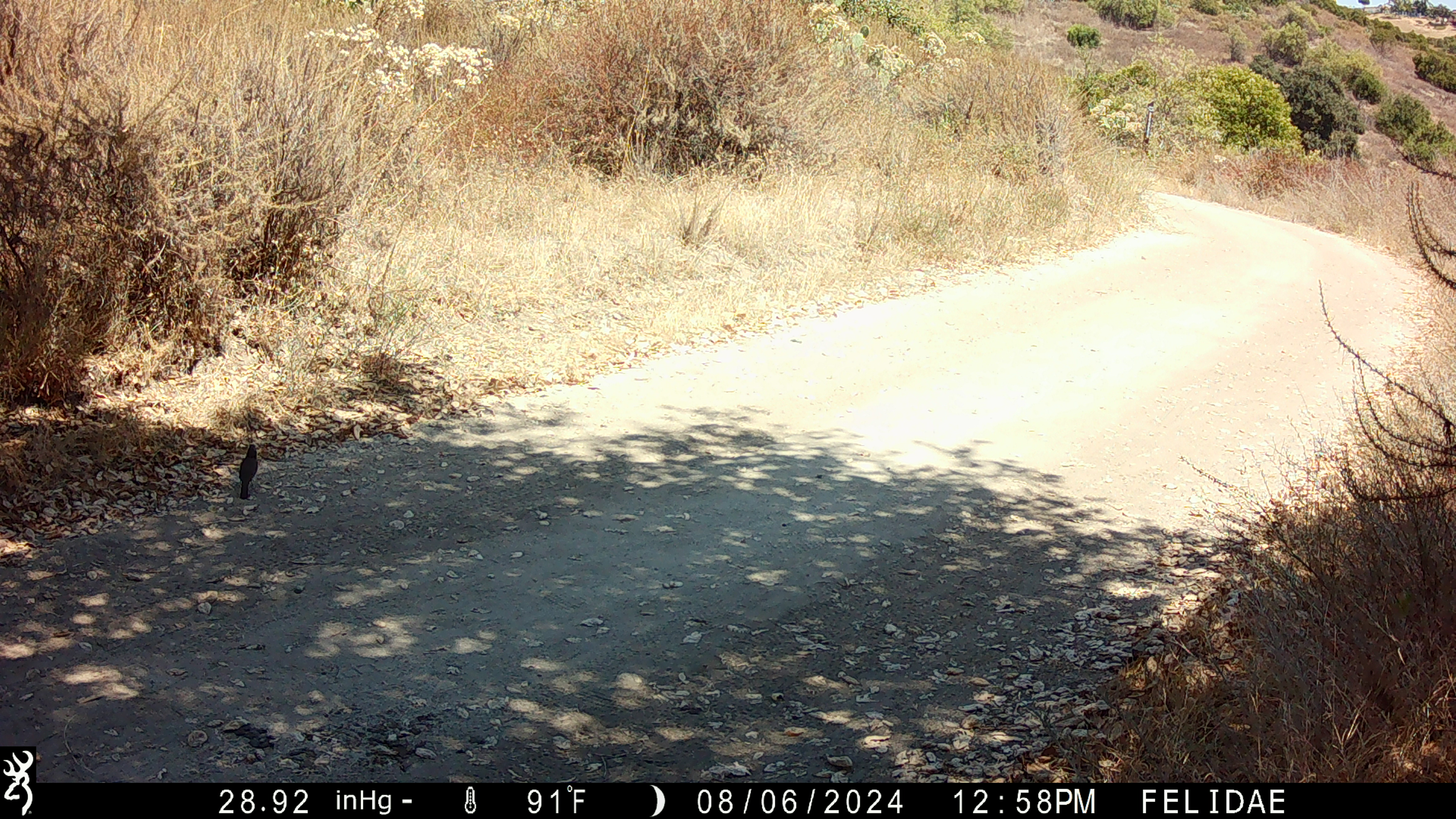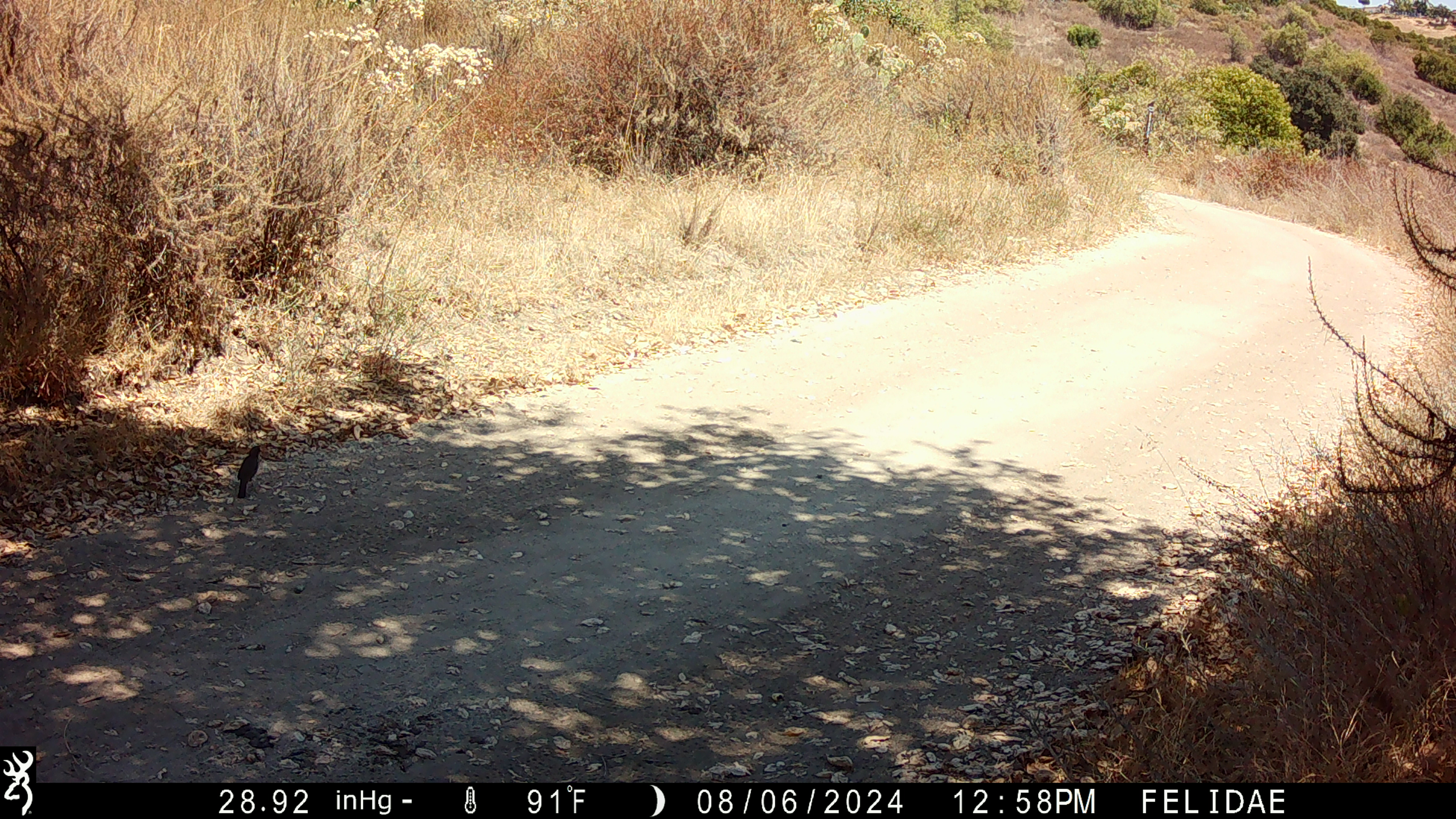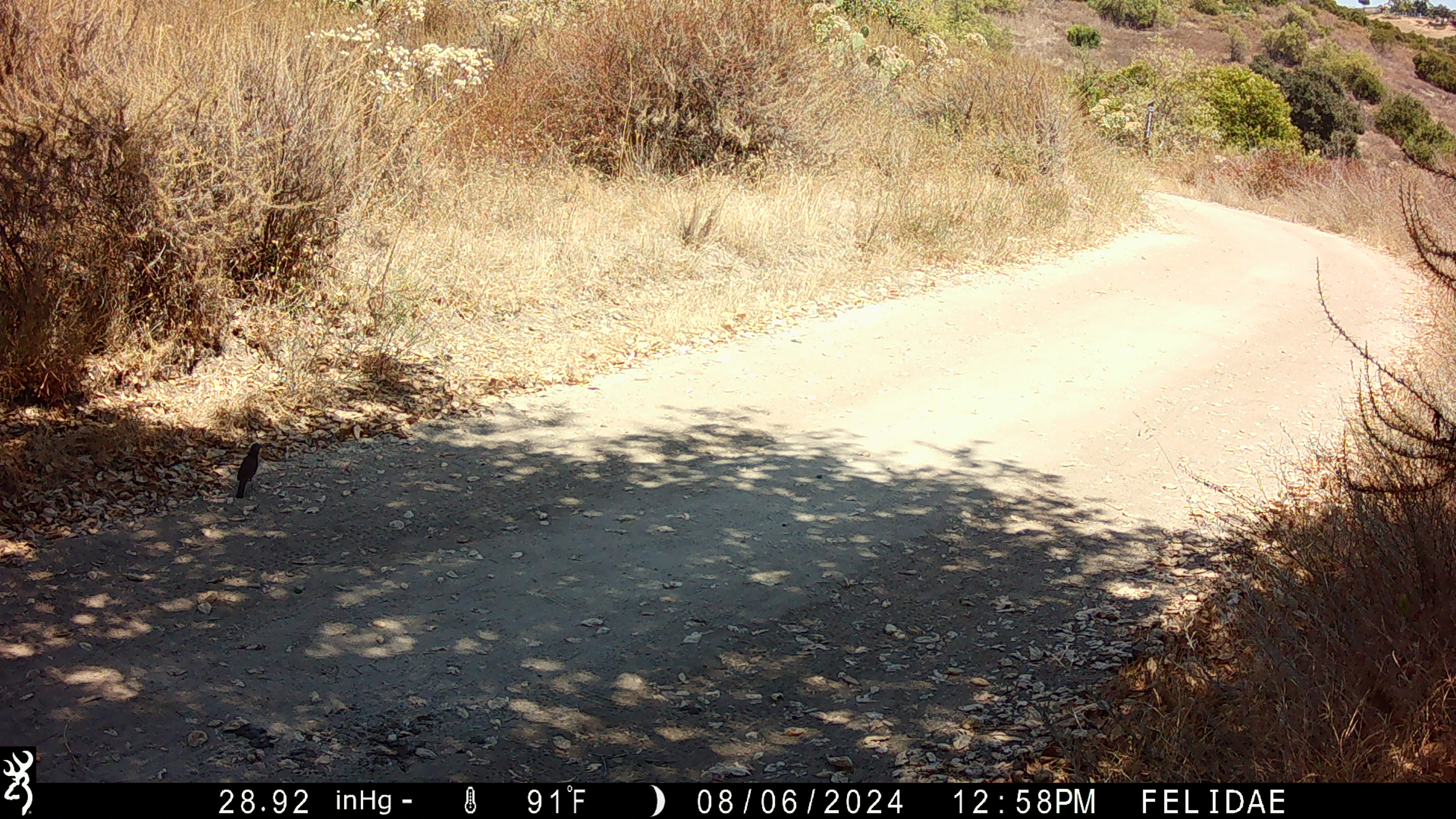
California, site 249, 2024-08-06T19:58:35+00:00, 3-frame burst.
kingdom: Animalia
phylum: Chordata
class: Aves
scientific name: Aves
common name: bird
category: unknown bird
Unknown bird (bird) (Aves).